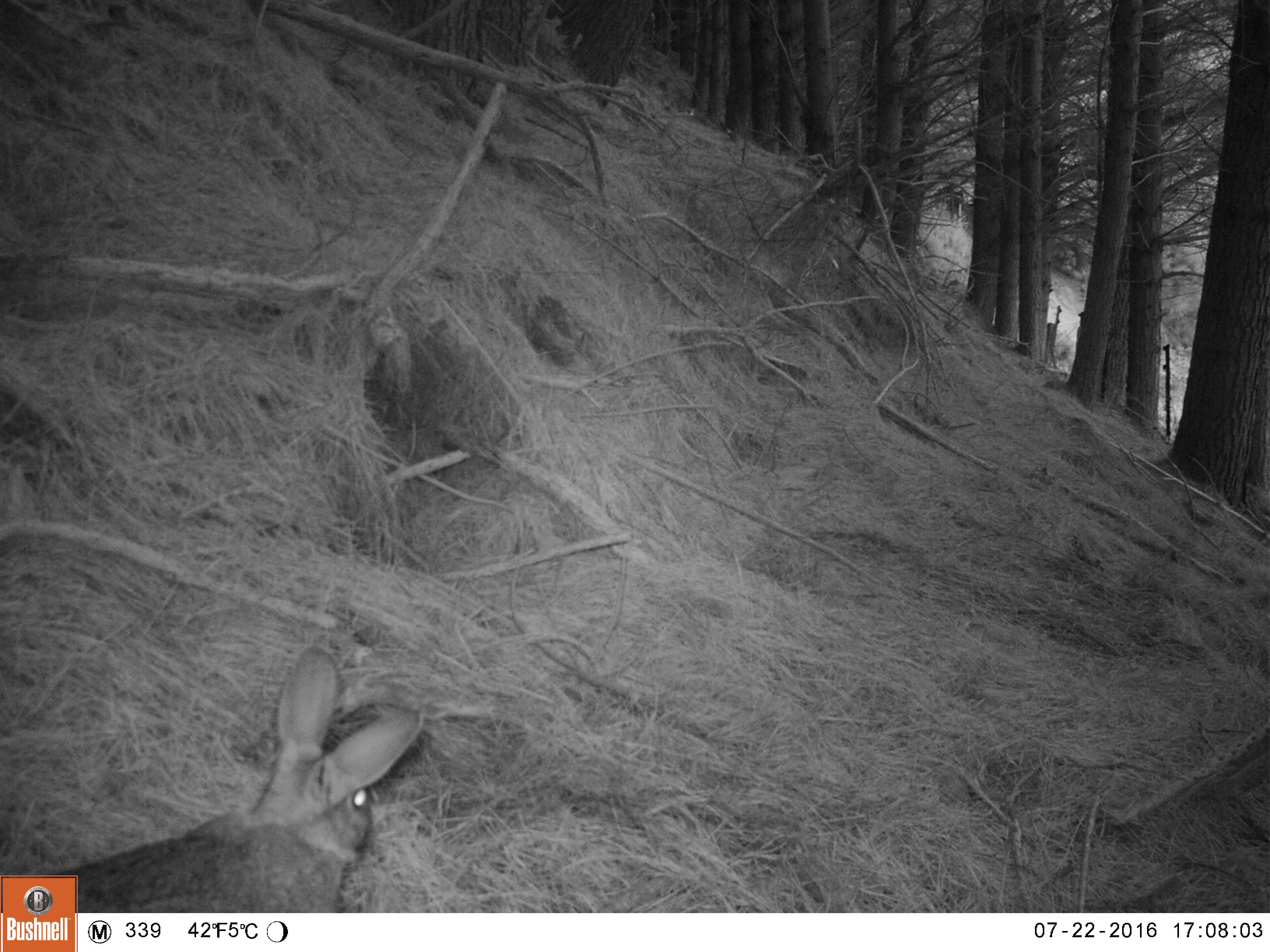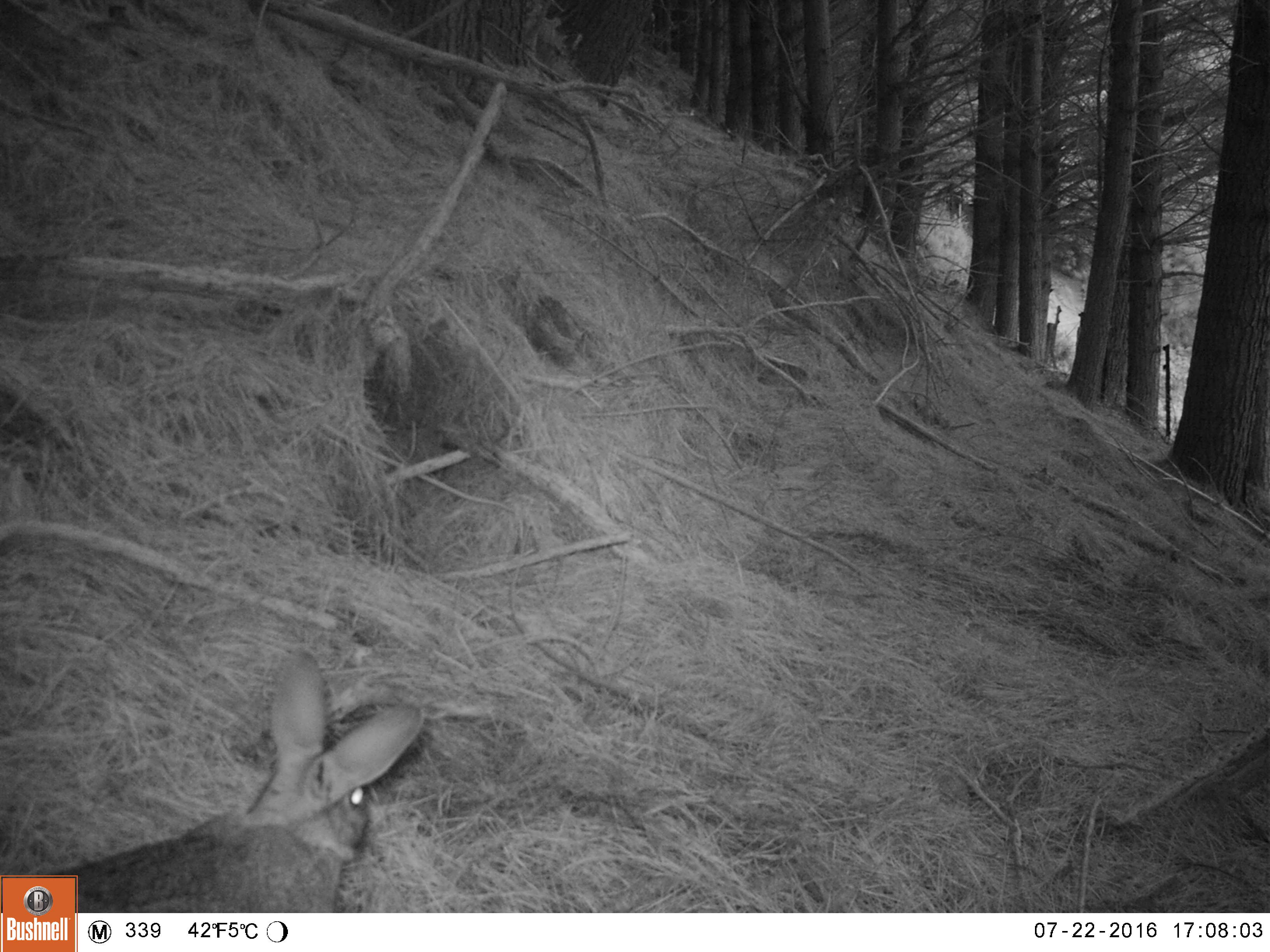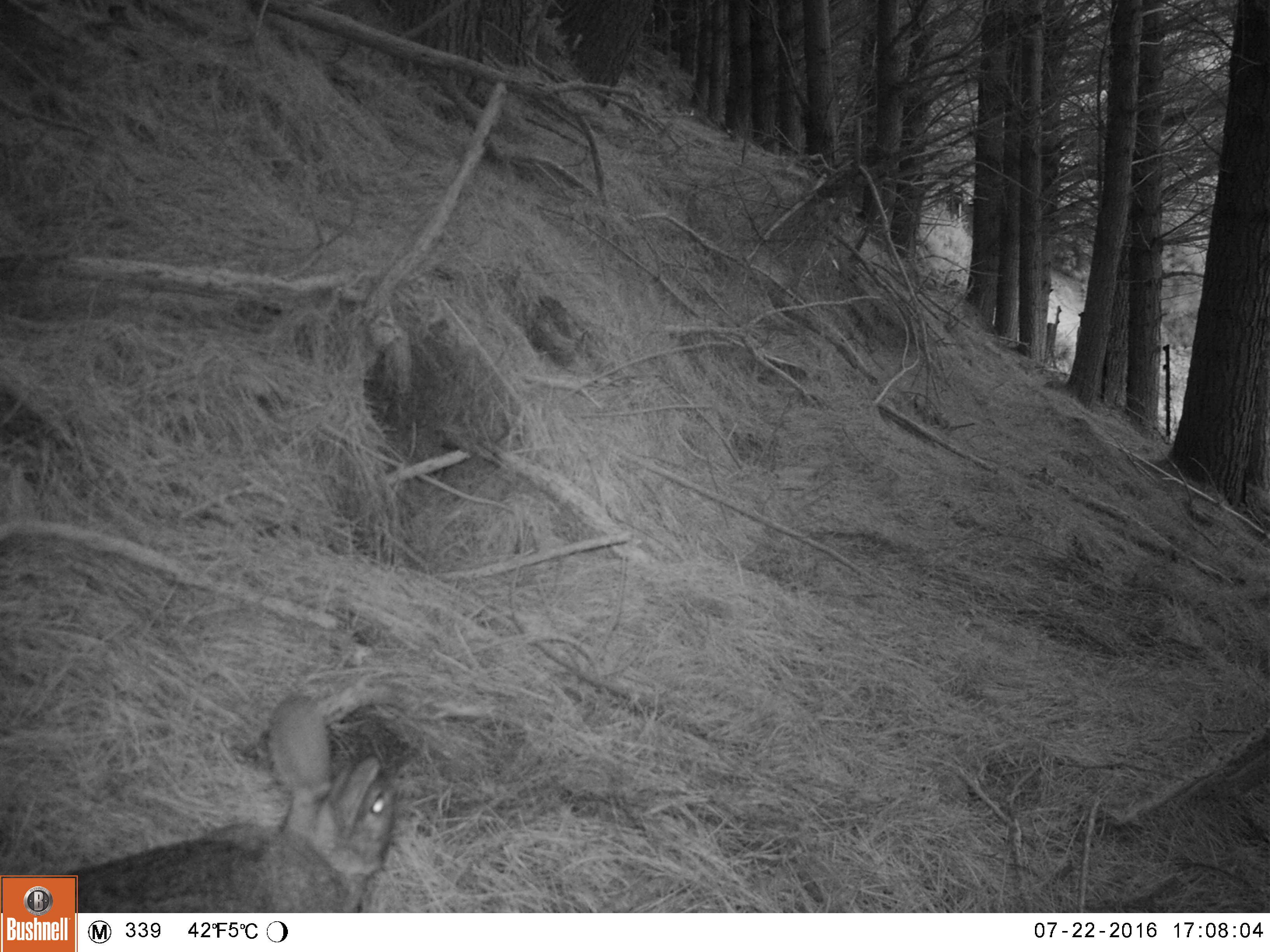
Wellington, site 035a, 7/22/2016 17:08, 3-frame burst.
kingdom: Animalia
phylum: Chordata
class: Mammalia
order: Lagomorpha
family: Leporidae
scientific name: Leporidae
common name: rabbit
Rabbit (Leporidae).